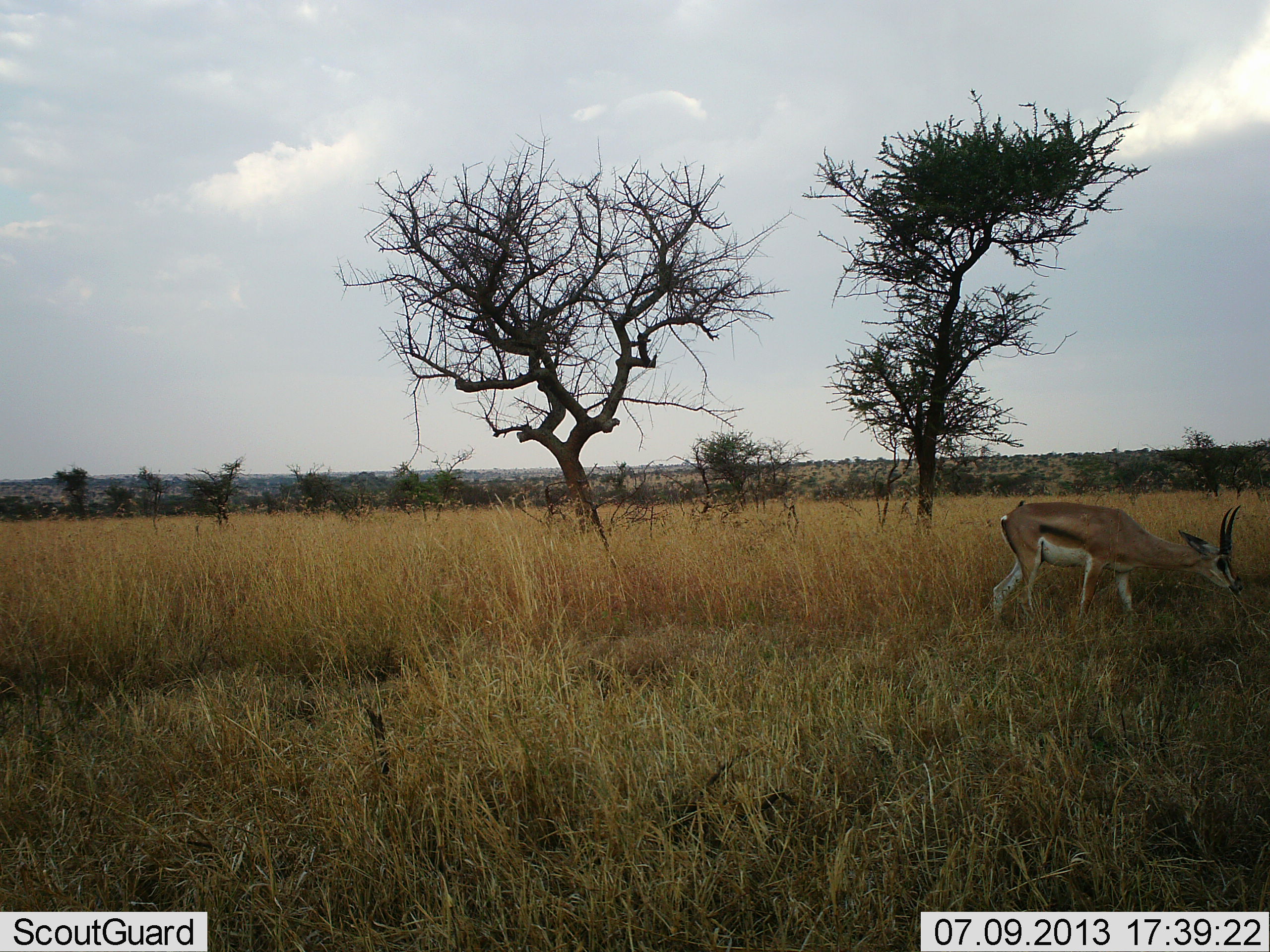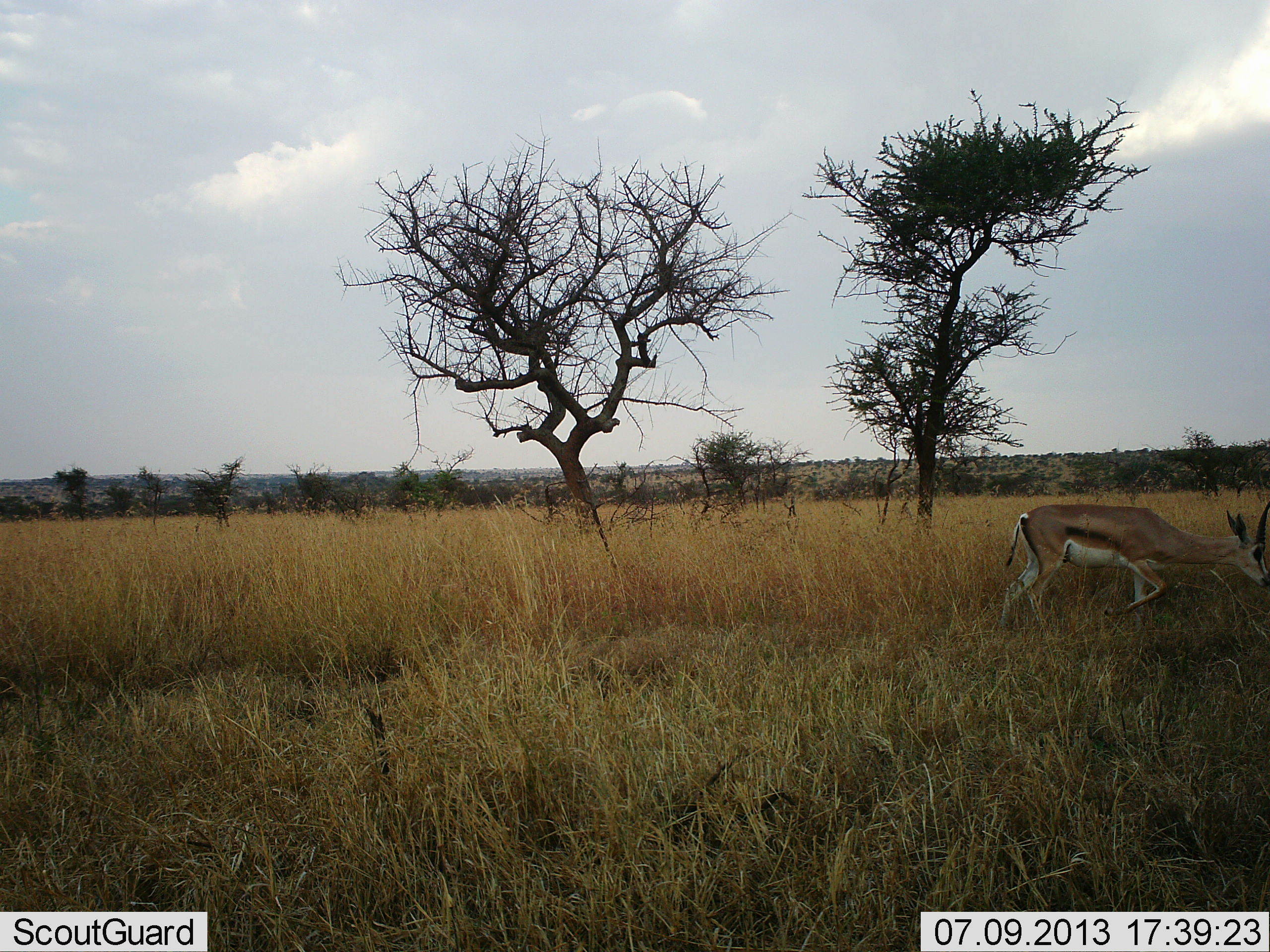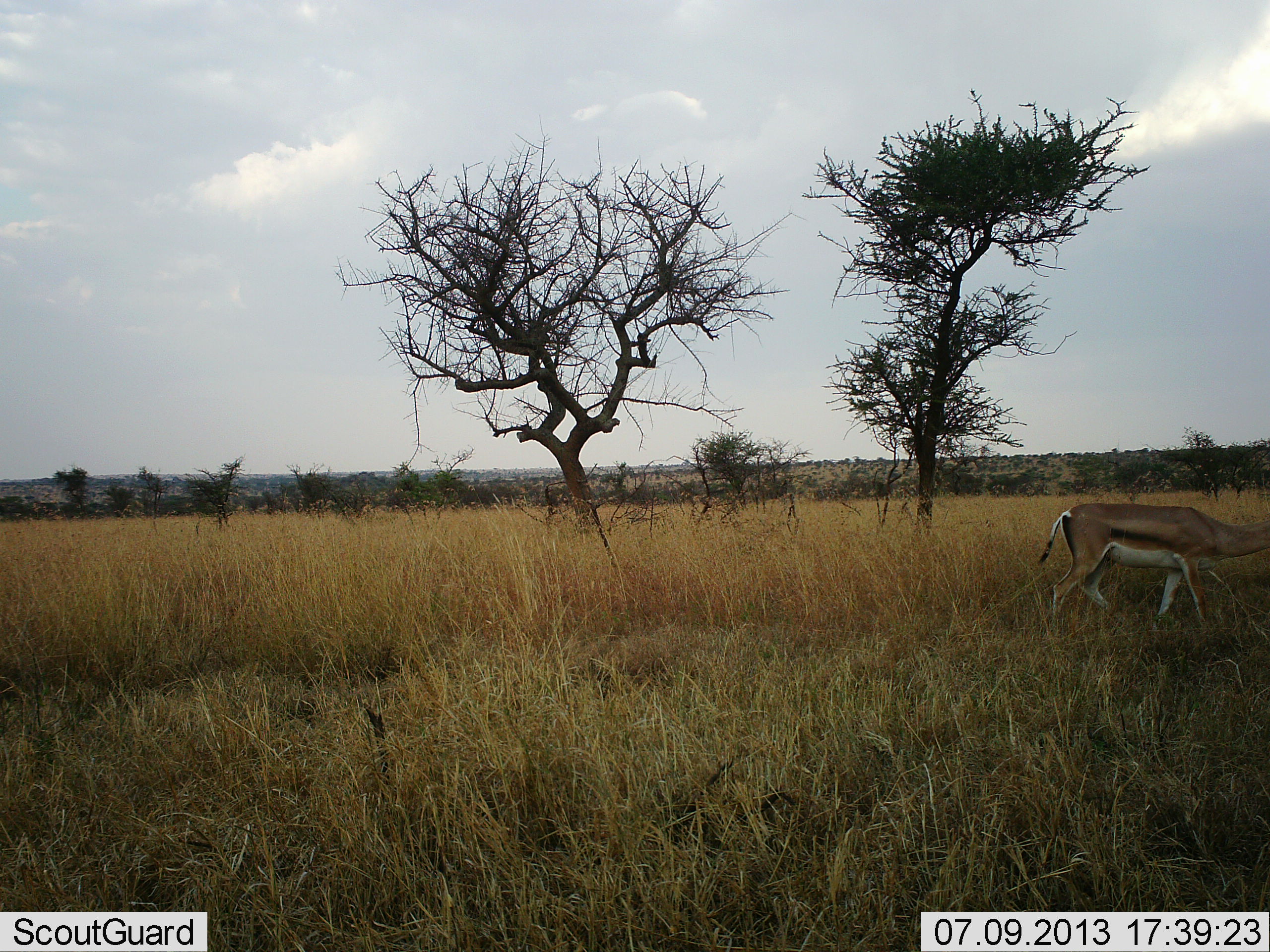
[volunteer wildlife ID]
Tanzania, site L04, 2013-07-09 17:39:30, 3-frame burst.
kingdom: Animalia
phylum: Chordata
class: Mammalia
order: Artiodactyla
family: Bovidae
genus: Nanger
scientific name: Nanger granti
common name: grant's gazelle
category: gazellegrants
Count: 1.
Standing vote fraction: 8%.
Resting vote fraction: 0%.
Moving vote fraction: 100%.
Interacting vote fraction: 0%.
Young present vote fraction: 0%.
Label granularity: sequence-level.